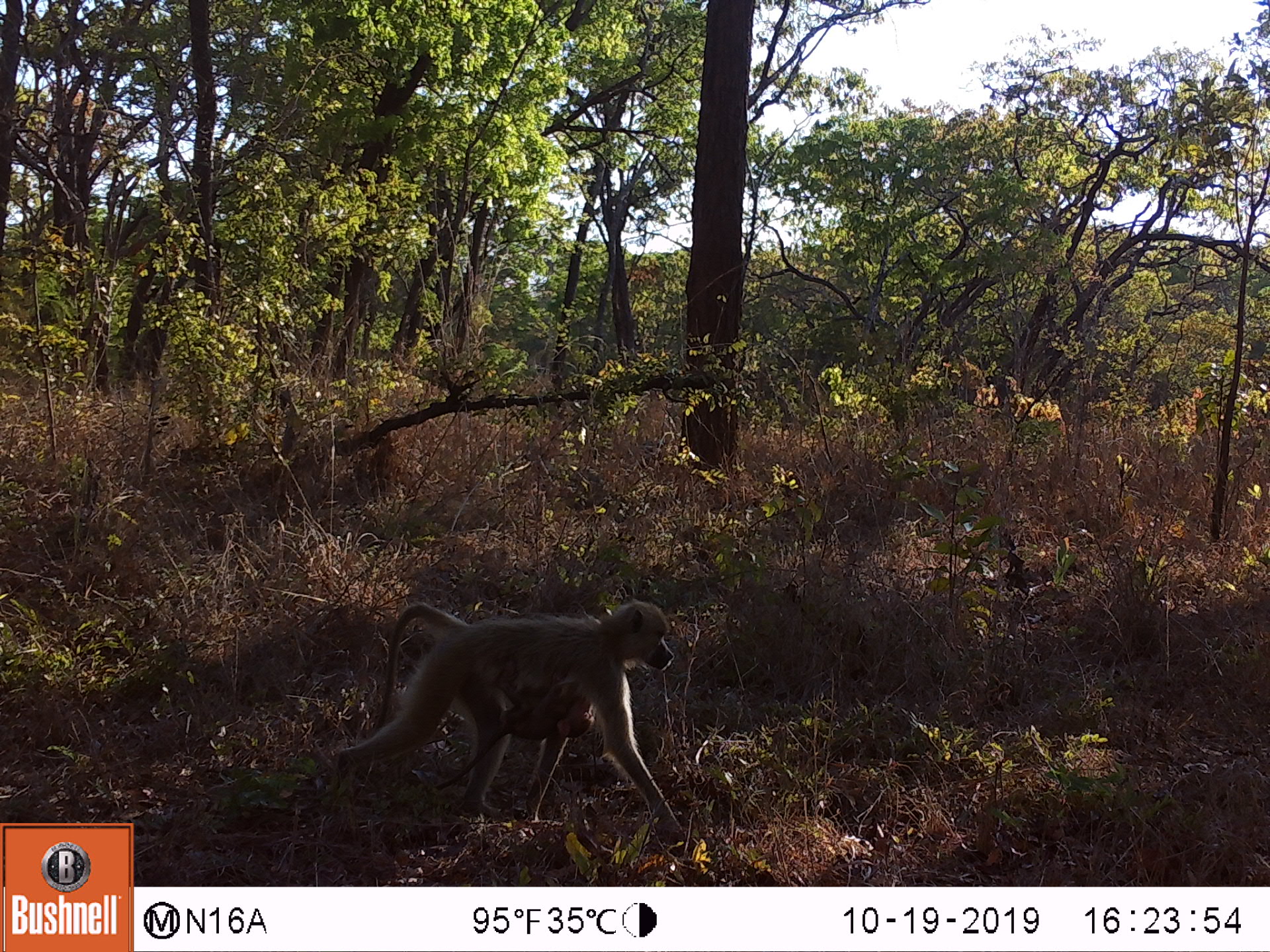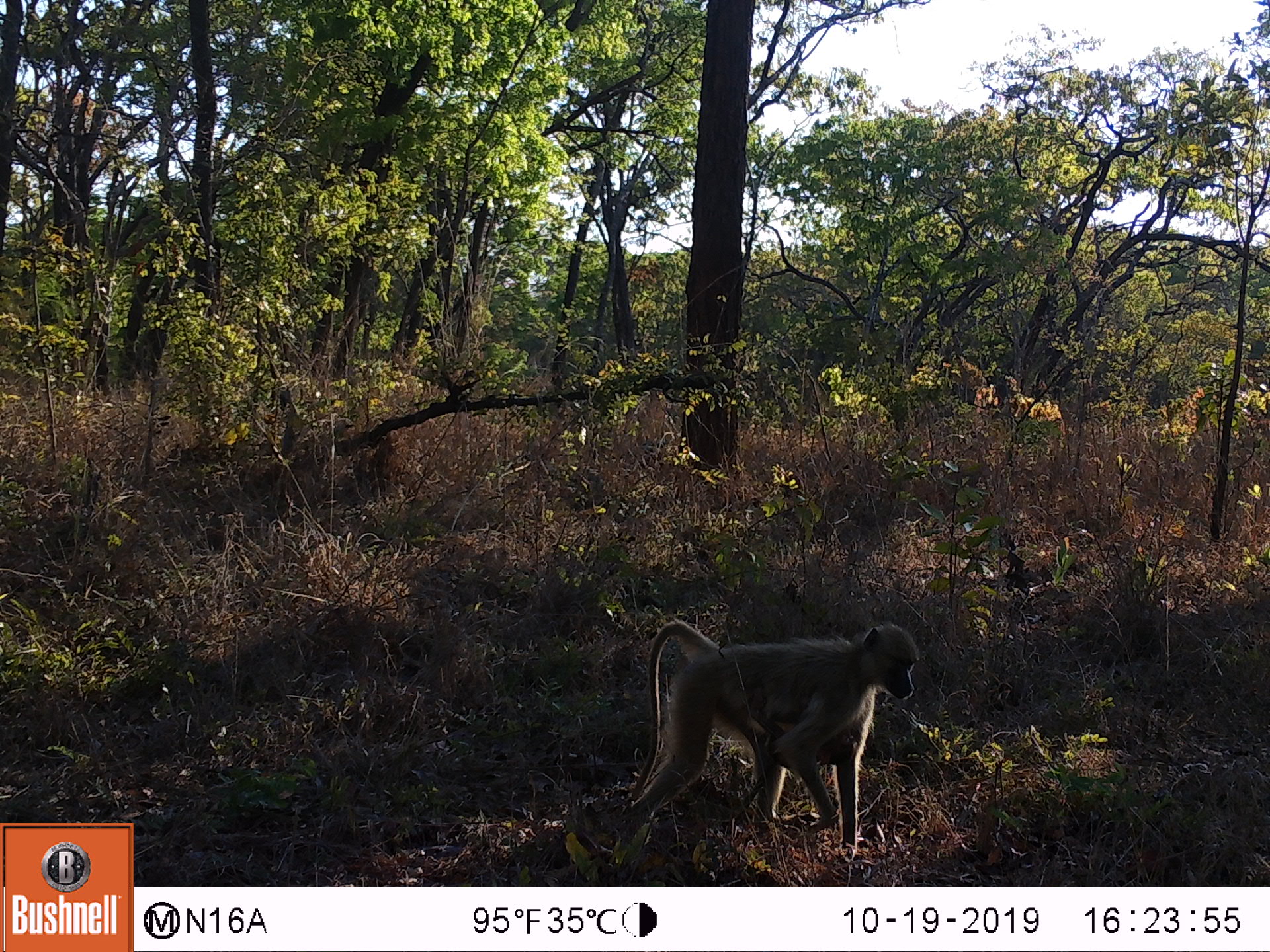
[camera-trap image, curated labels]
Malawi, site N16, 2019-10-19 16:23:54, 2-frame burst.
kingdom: Animalia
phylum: Chordata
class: Mammalia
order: Primates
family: Cercopithecidae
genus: Papio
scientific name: Papio cynocephalus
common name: yellow baboon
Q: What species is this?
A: Yellow baboon (Papio cynocephalus).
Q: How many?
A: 2.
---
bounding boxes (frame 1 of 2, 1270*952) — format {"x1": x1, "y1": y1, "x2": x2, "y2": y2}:
yellow baboon: {"x1": 324, "y1": 598, "x2": 694, "y2": 852}; {"x1": 430, "y1": 680, "x2": 597, "y2": 789}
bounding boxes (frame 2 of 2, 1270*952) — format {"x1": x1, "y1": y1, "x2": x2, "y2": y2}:
yellow baboon: {"x1": 619, "y1": 618, "x2": 921, "y2": 842}; {"x1": 735, "y1": 710, "x2": 858, "y2": 770}